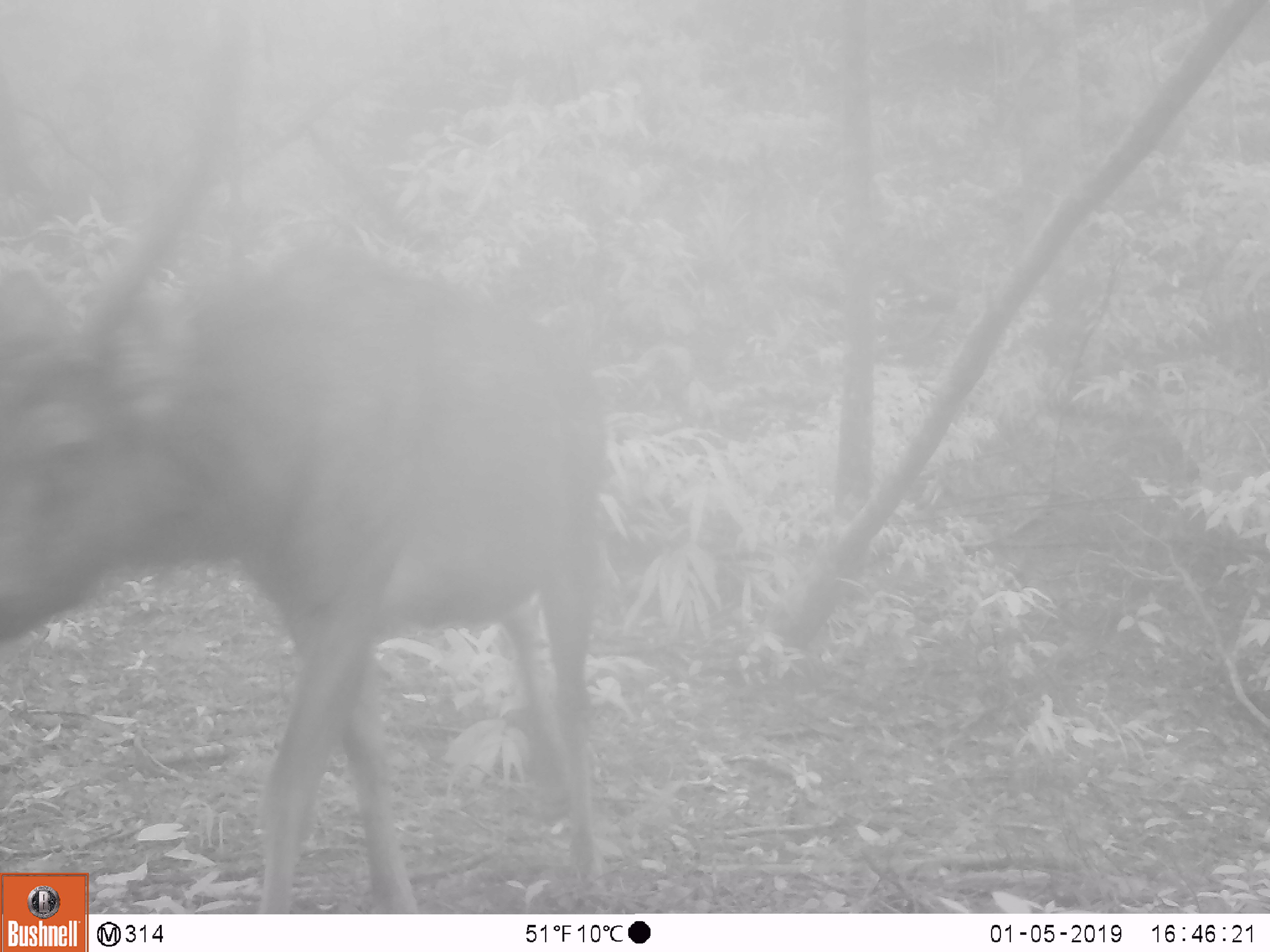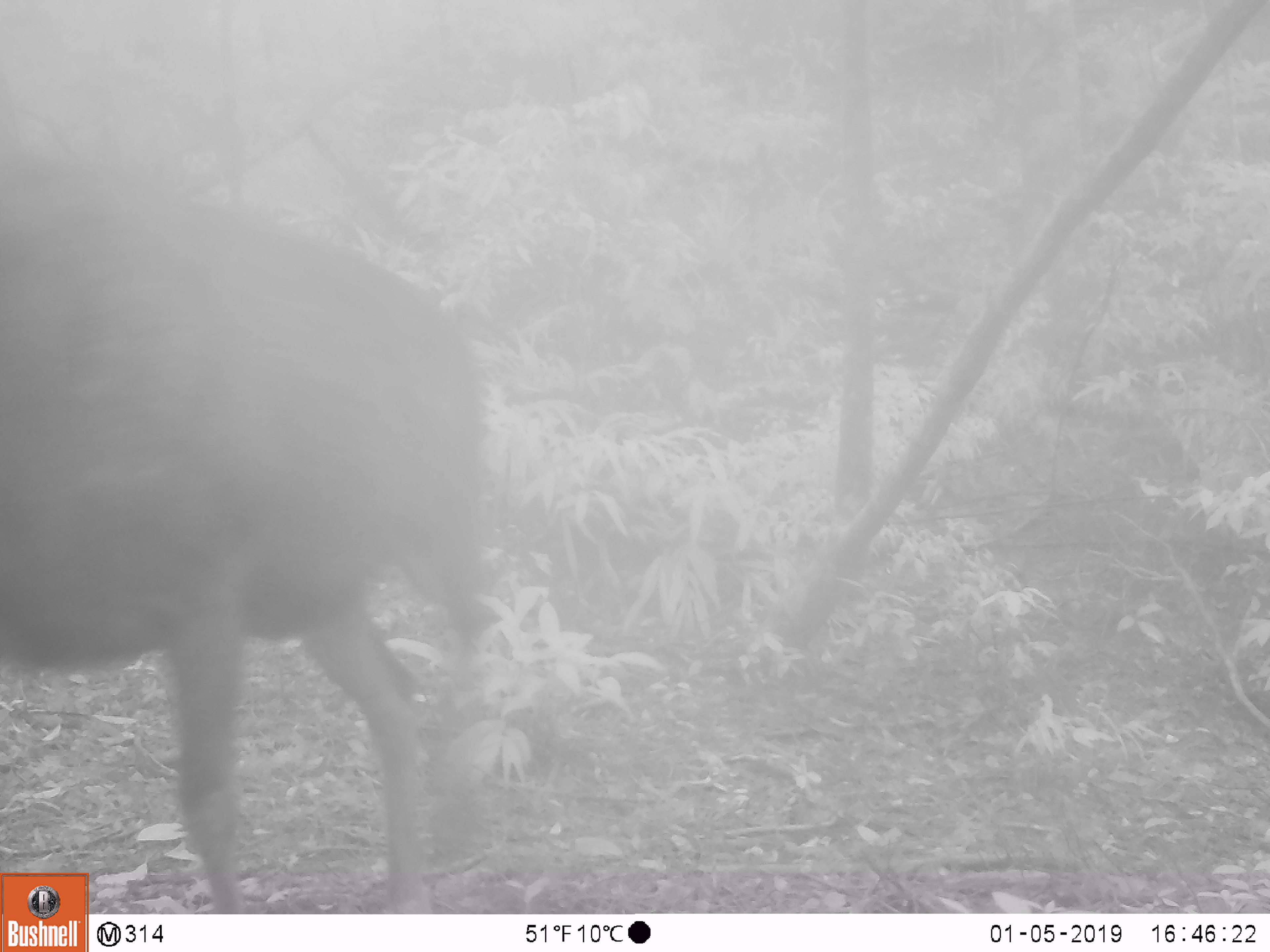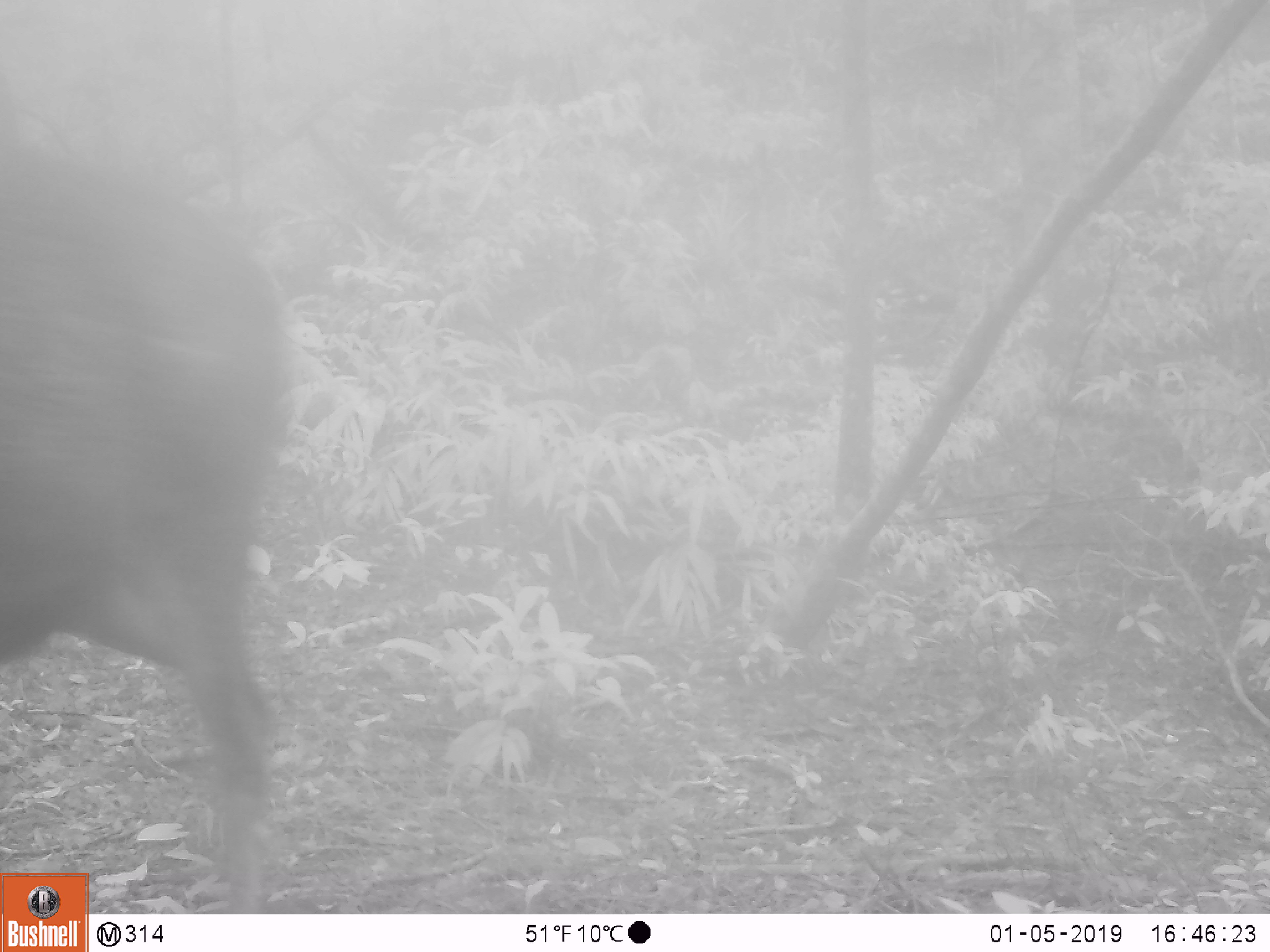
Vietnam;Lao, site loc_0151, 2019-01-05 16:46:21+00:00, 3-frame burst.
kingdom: Animalia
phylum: Chordata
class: Mammalia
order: Artiodactyla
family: Cervidae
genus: Muntiacus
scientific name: Muntiacus vuquangensis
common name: large-antlered muntjac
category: large antlered muntjac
Large antlered muntjac (large-antlered muntjac) (Muntiacus vuquangensis). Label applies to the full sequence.